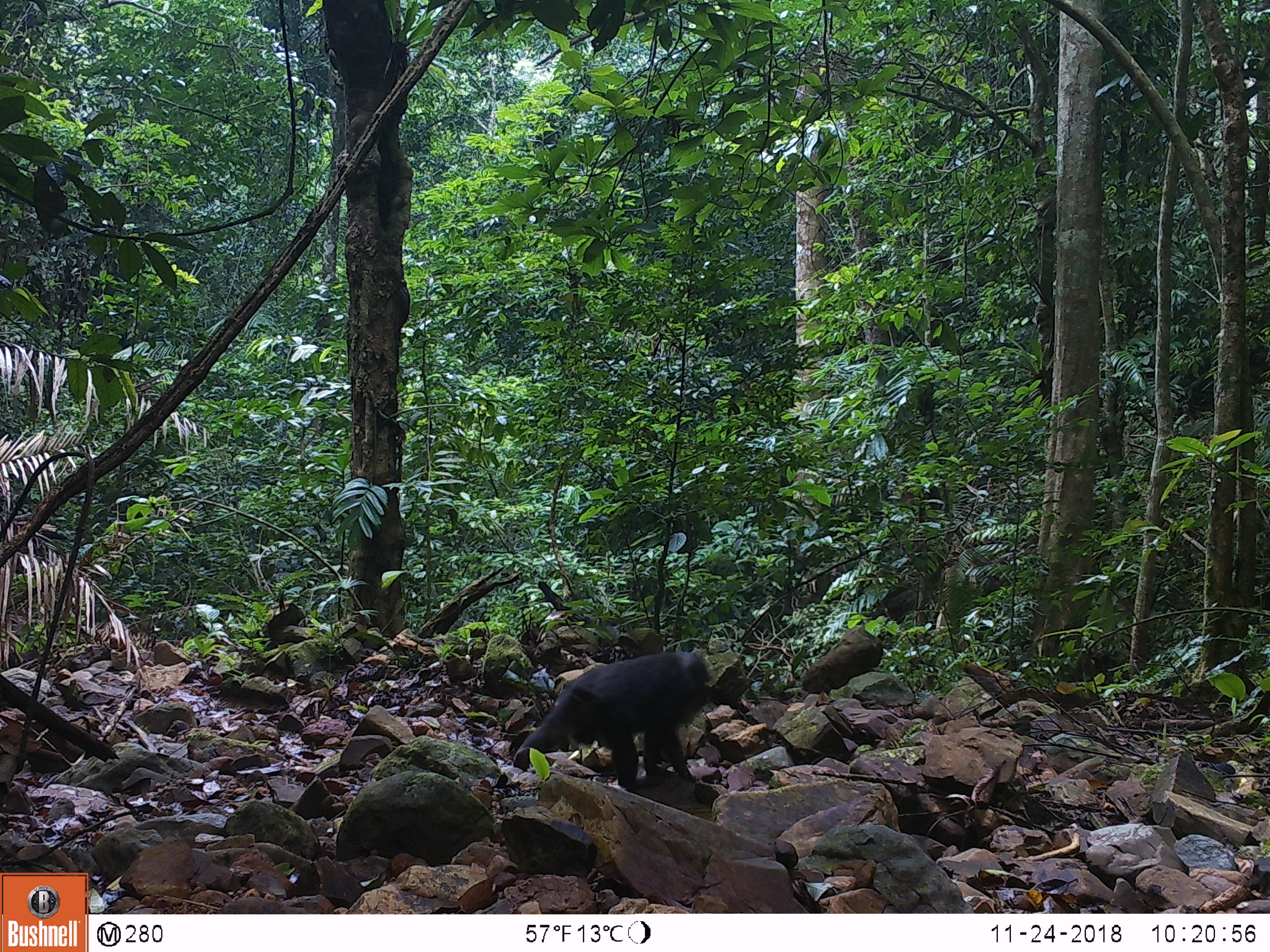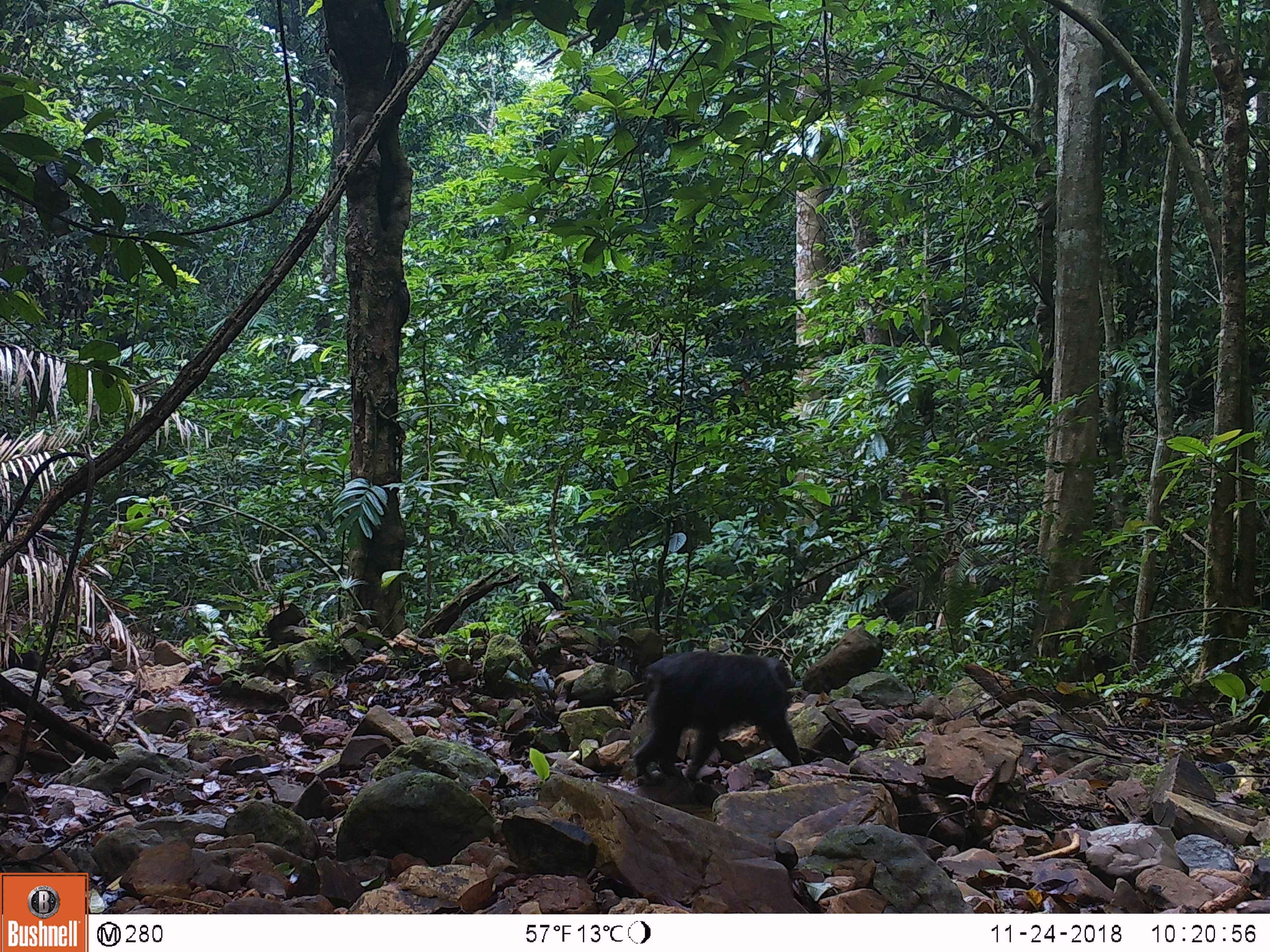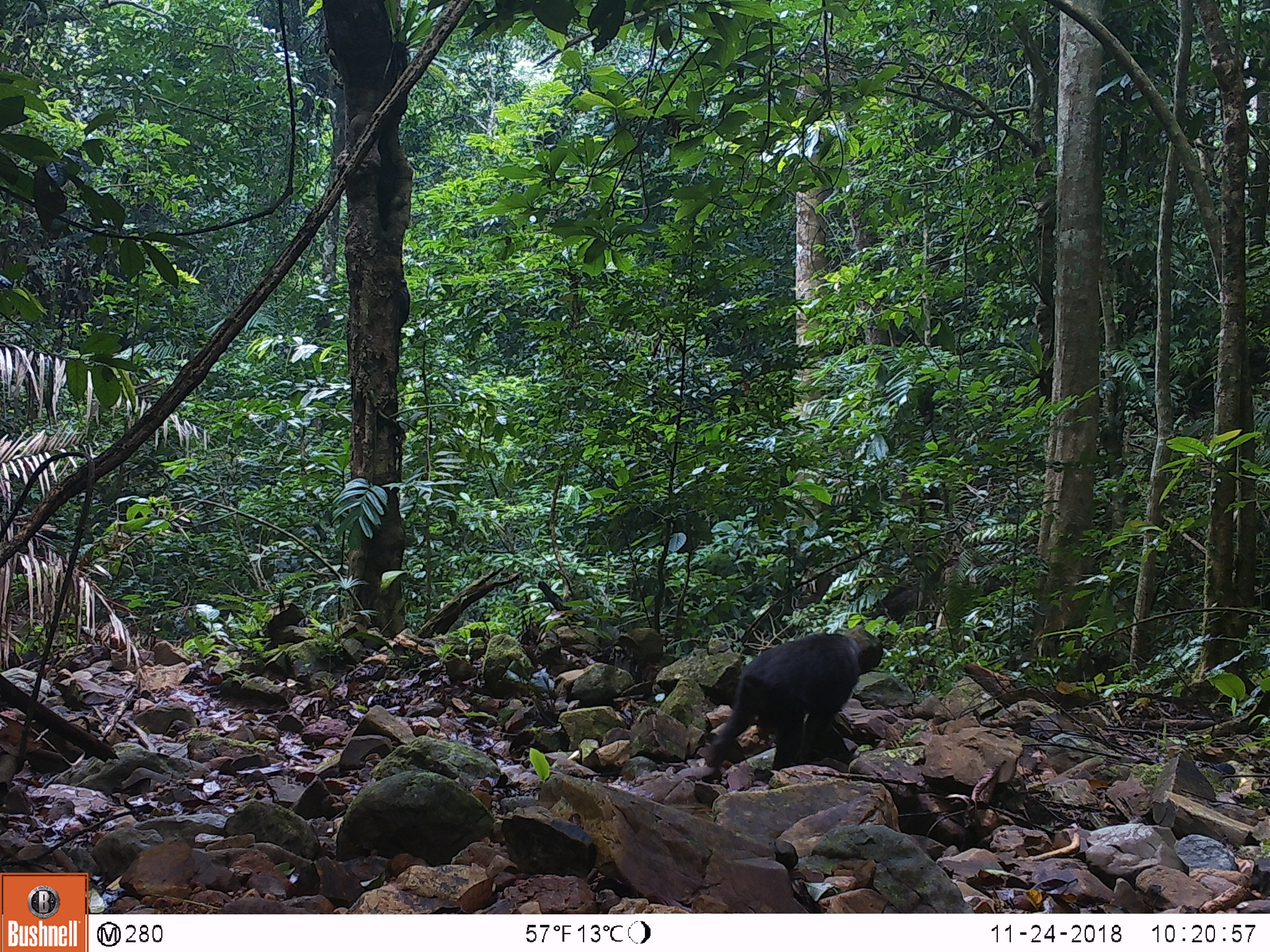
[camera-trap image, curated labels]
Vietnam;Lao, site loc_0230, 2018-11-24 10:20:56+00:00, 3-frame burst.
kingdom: Animalia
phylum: Chordata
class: Mammalia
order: Primates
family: Cercopithecidae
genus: Macaca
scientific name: Macaca arctoides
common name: stump-tailed macaque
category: stump tailed macaque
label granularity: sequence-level